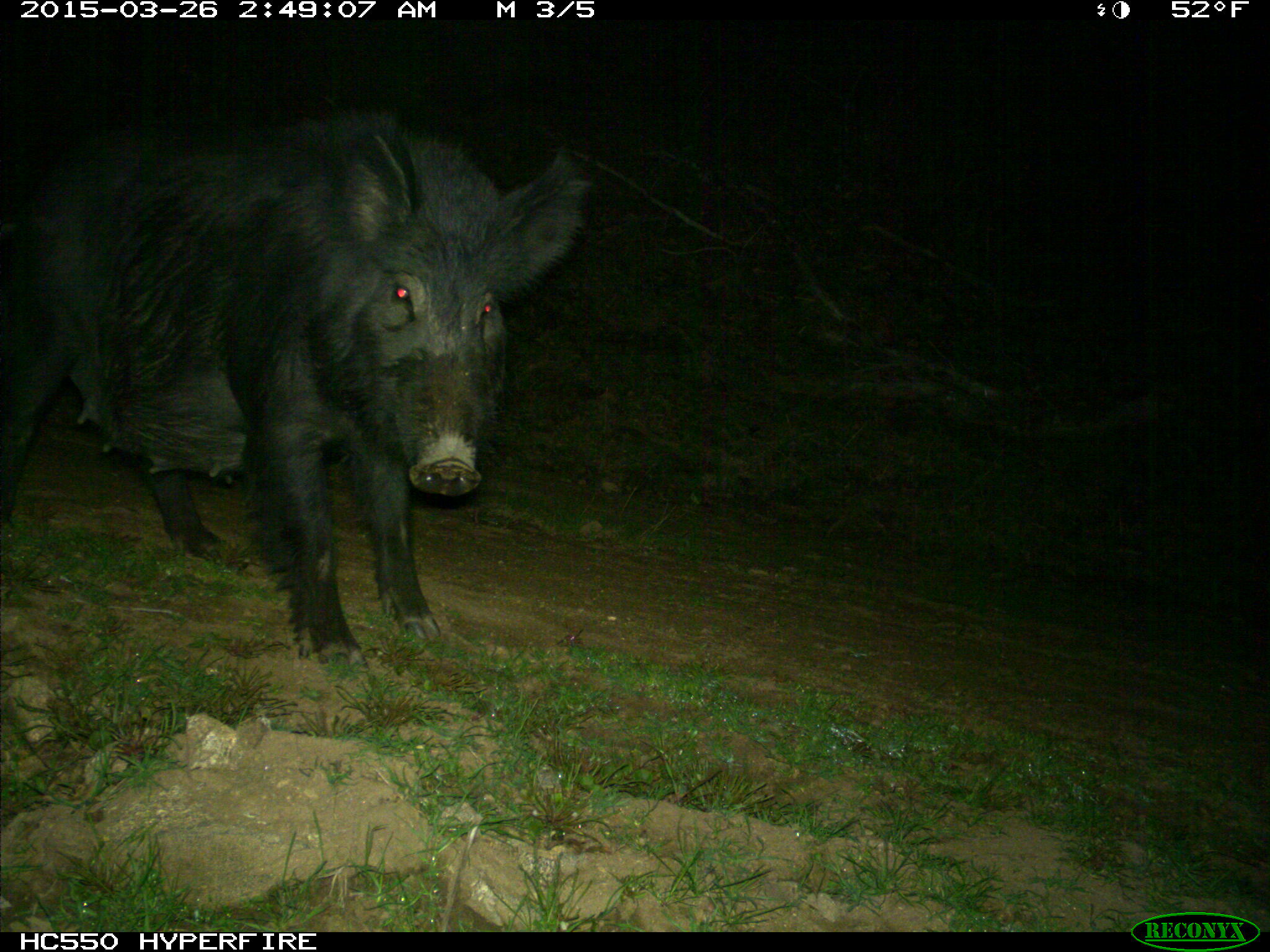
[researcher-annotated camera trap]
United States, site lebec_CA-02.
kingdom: Animalia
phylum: Chordata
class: Mammalia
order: Artiodactyla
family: Suidae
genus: Sus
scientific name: Sus scrofa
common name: wild boar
Sus scrofa (wild boar).